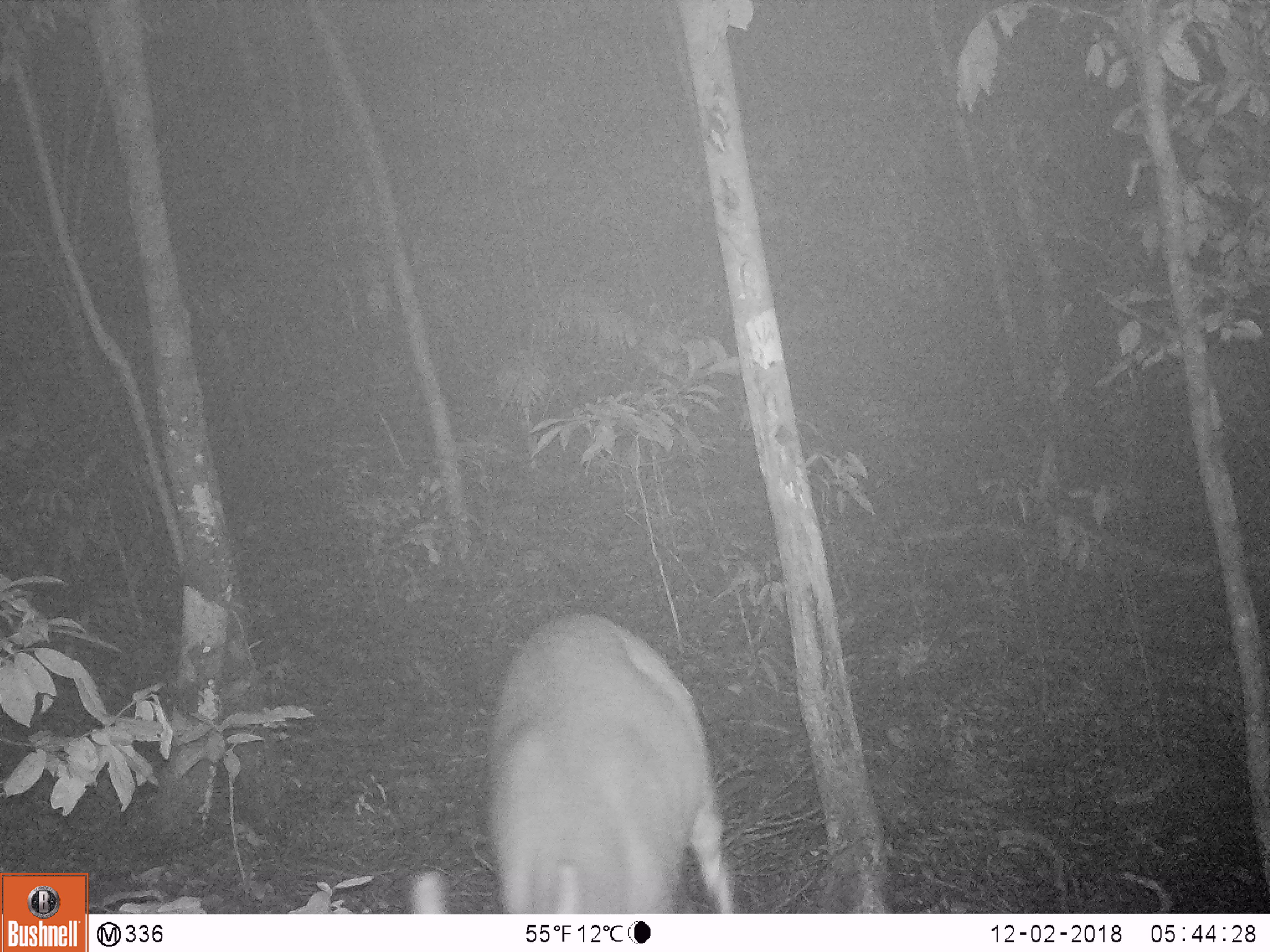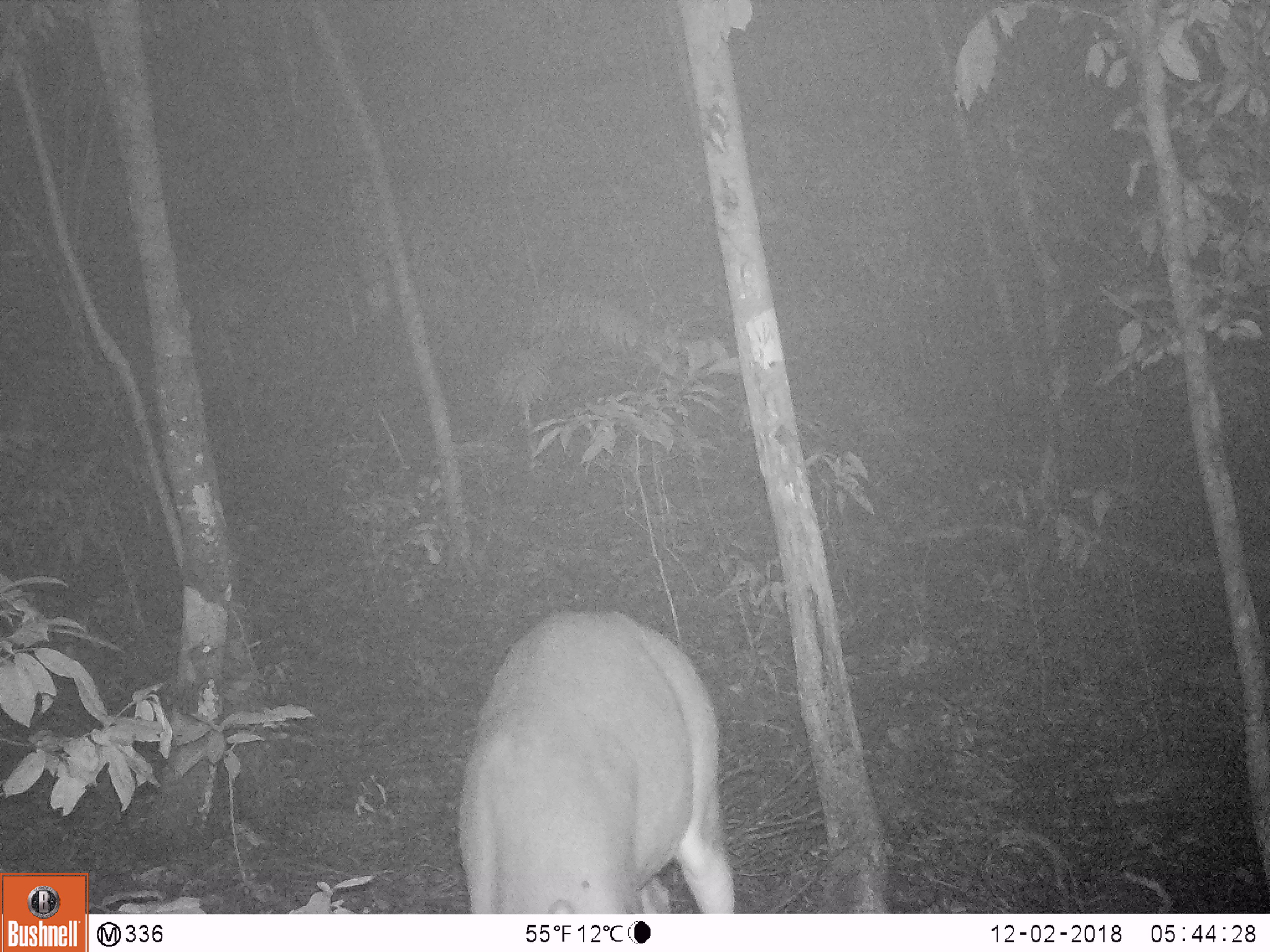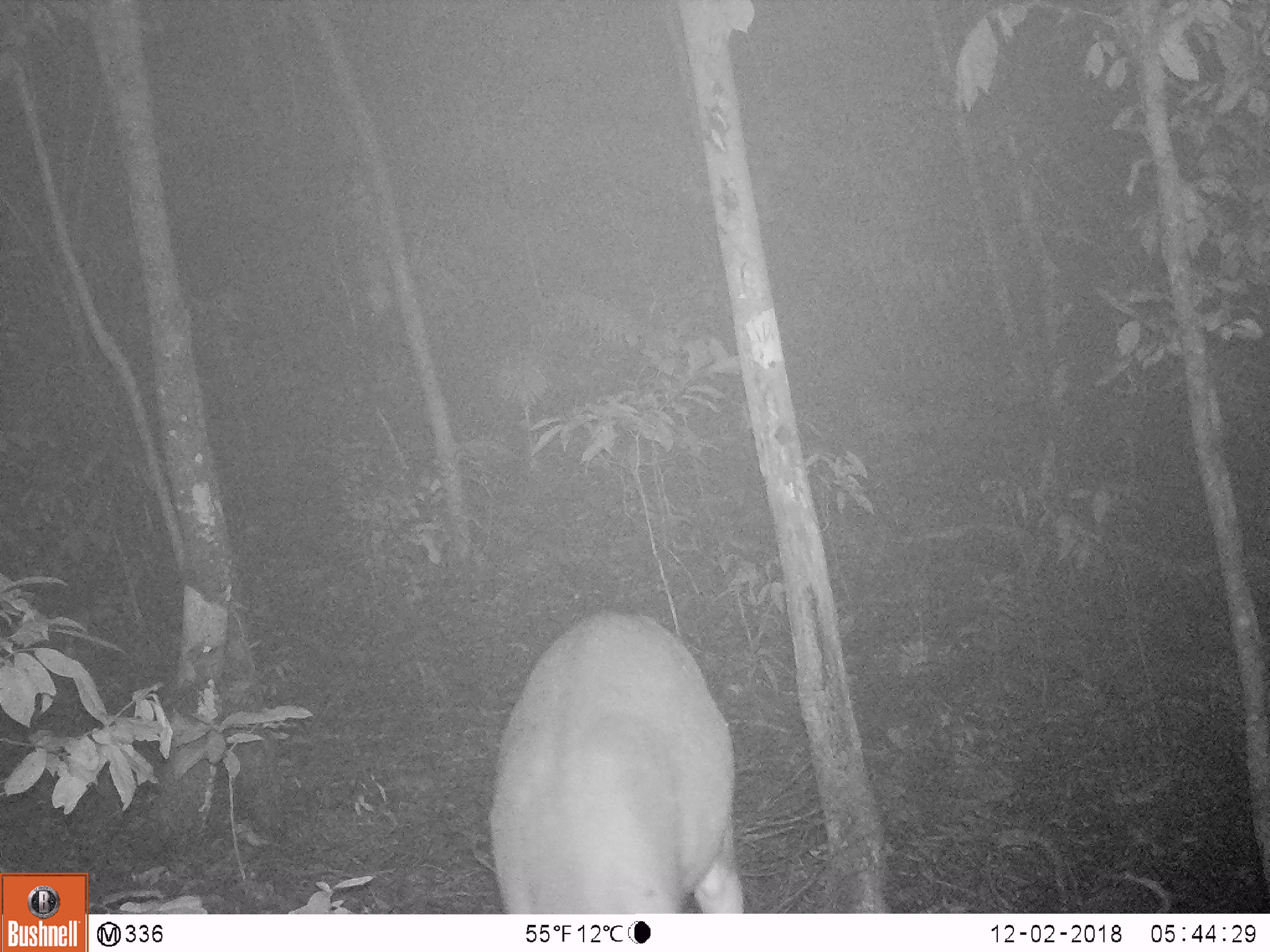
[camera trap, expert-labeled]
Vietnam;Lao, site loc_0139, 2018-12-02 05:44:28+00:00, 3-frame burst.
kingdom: Animalia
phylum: Chordata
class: Mammalia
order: Artiodactyla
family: Cervidae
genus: Muntiacus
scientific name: Muntiacus vuquangensis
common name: large-antlered muntjac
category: large antlered muntjac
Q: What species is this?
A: Large antlered muntjac (large-antlered muntjac) (Muntiacus vuquangensis).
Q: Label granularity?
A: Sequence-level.